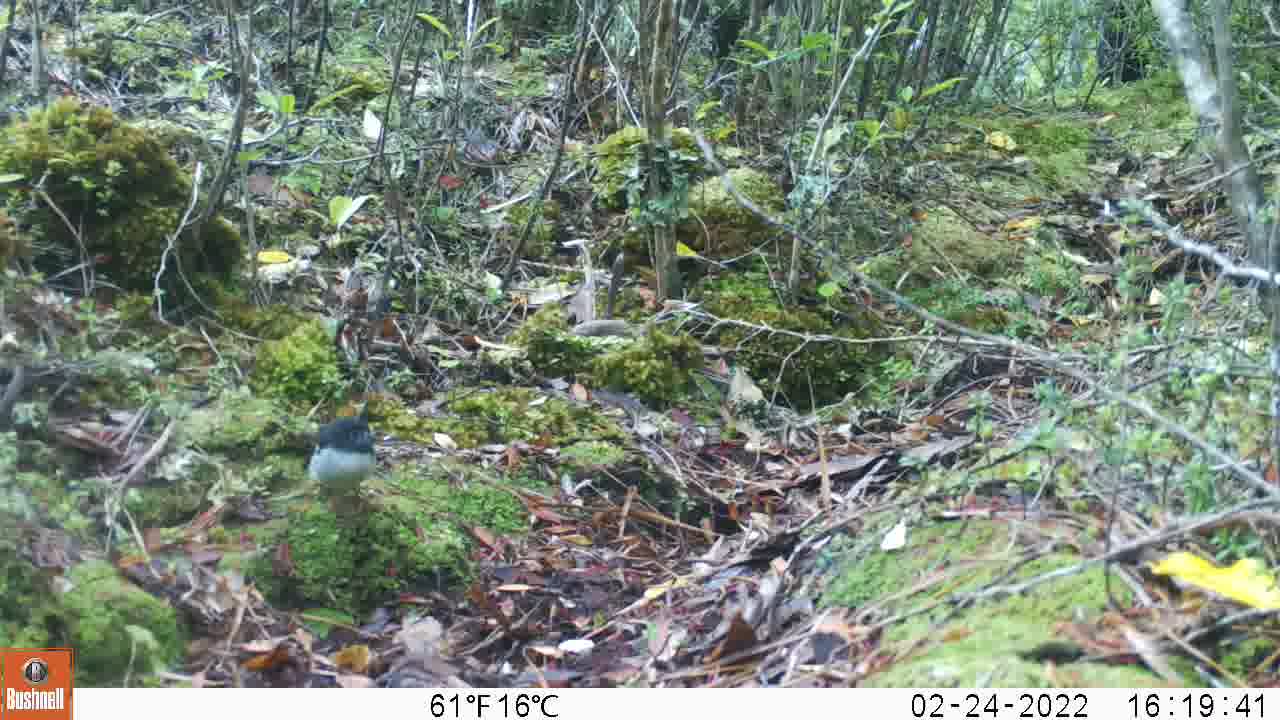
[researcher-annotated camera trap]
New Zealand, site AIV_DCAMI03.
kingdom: Animalia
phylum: Chordata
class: Aves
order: Passeriformes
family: Petroicidae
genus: Petroica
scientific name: Petroica macrocephala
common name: tomtit